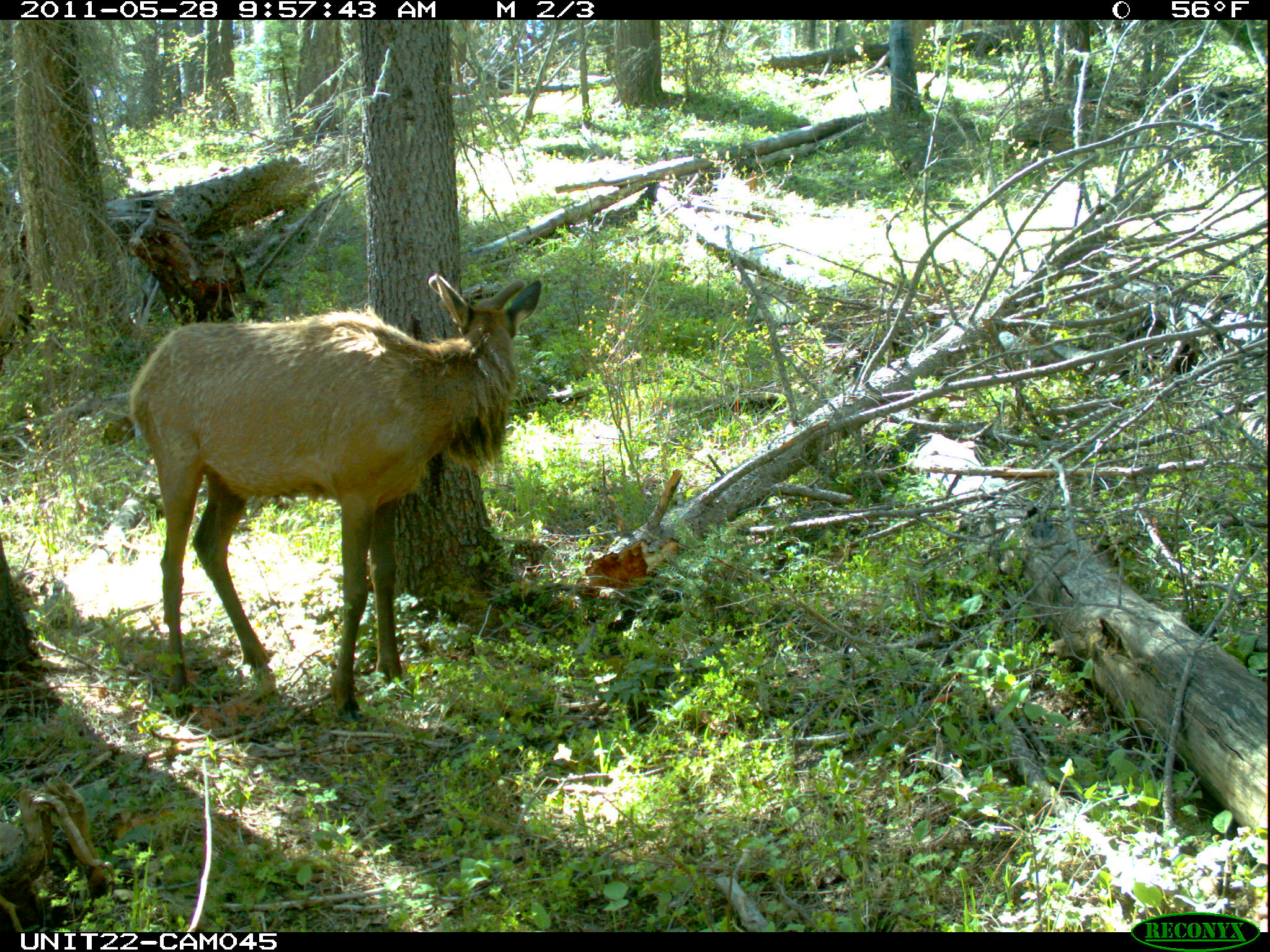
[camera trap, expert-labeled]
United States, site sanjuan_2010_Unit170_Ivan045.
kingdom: Animalia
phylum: Chordata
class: Mammalia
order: Artiodactyla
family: Cervidae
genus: Cervus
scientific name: Cervus elaphus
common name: red deer